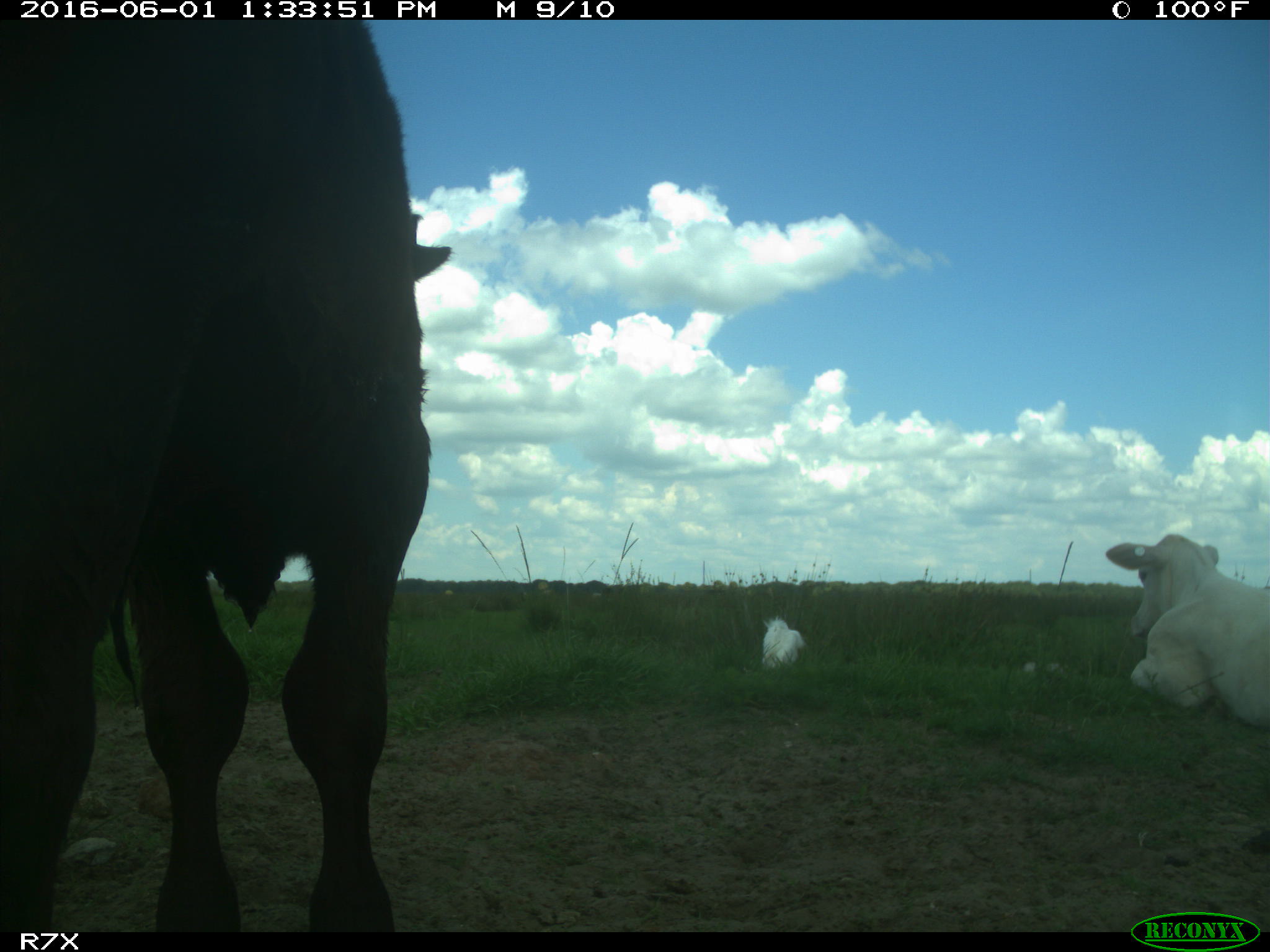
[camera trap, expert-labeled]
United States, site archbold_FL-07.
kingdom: Animalia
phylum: Chordata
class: Mammalia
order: Artiodactyla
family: Bovidae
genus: Bos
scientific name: Bos taurus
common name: domestic cow